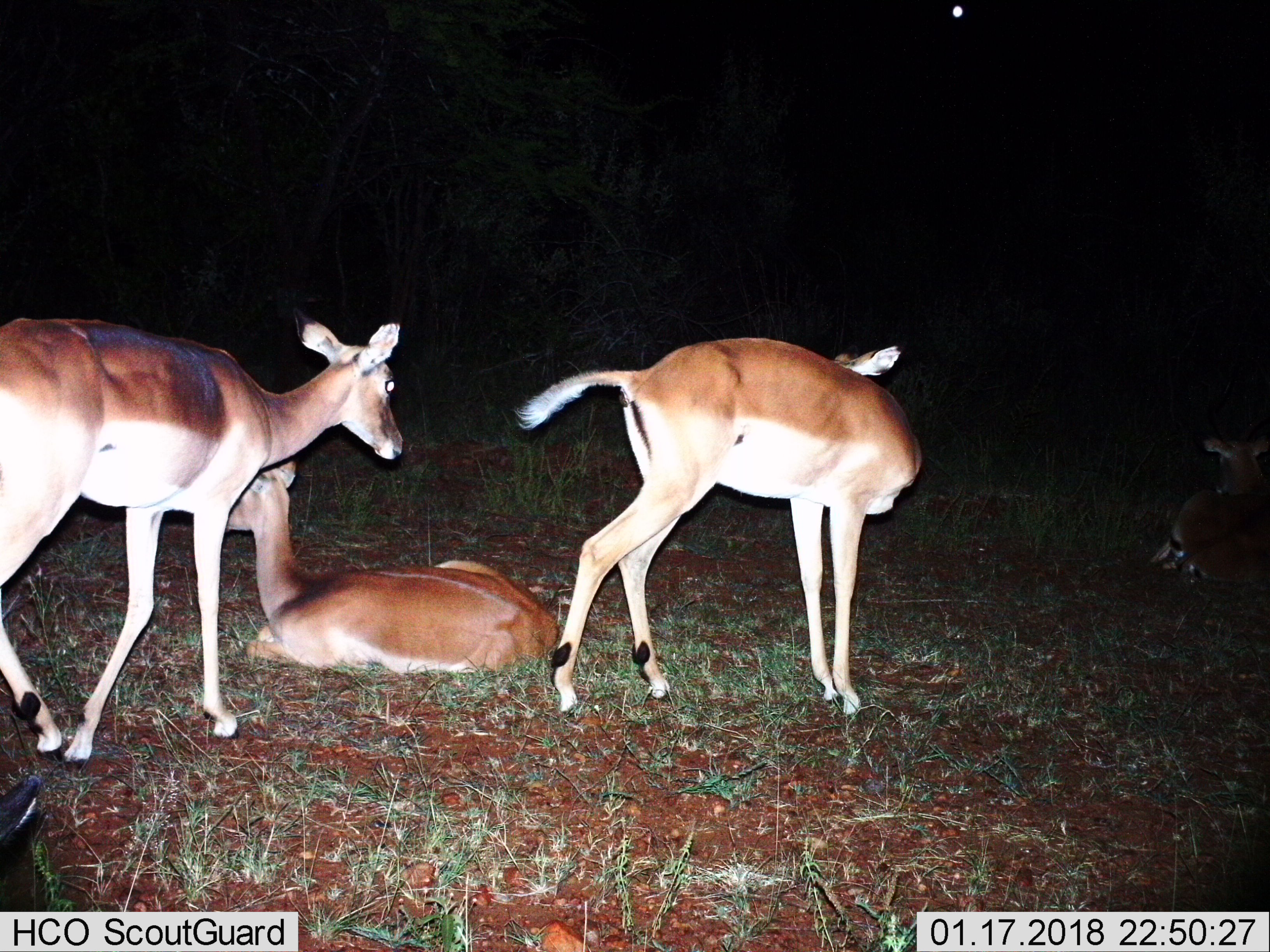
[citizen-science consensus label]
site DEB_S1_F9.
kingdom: Animalia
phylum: Chordata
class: Mammalia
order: Artiodactyla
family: Bovidae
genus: Aepyceros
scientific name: Aepyceros melampus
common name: impala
Impala (Aepyceros melampus), count 4. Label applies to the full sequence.